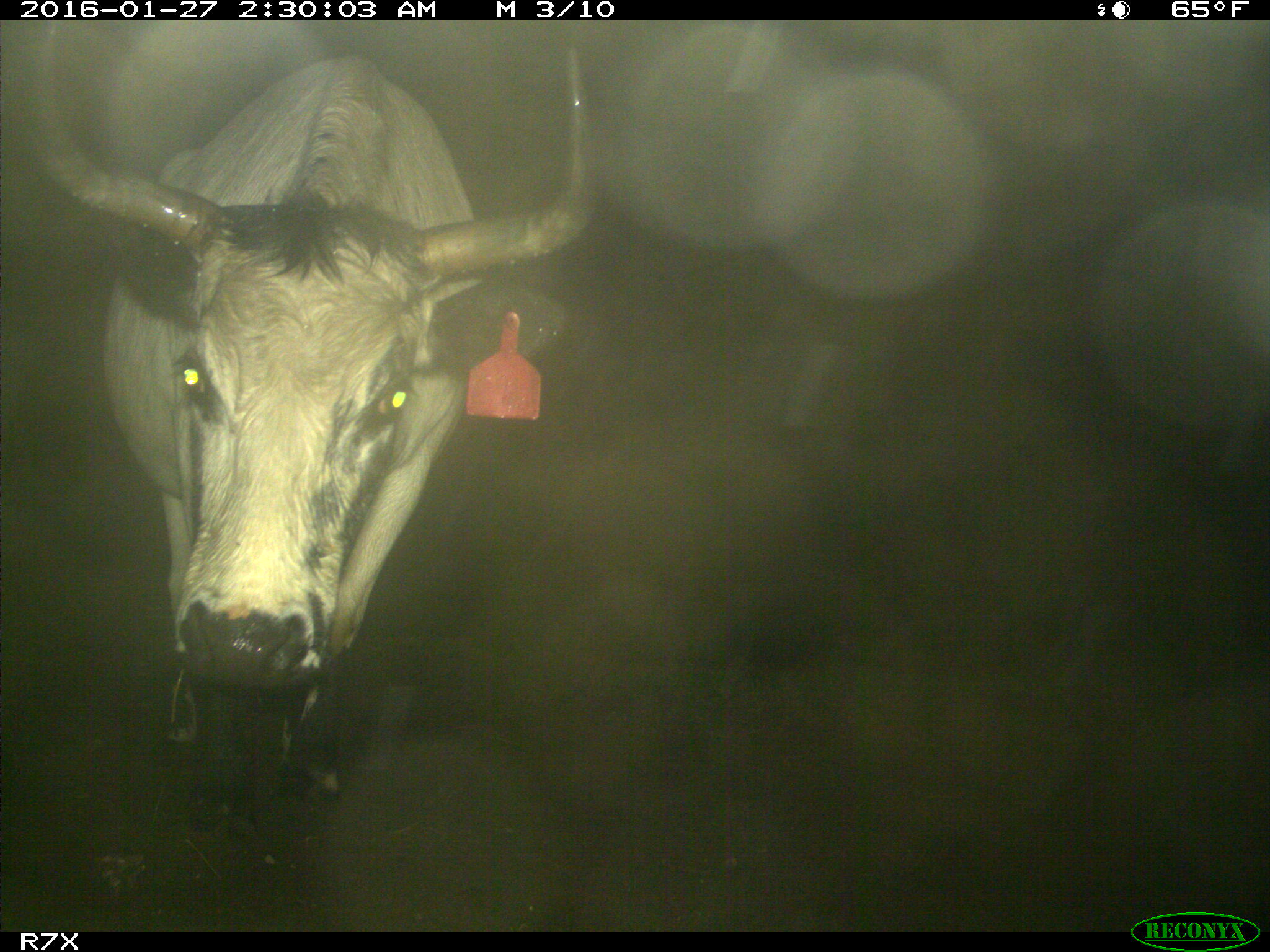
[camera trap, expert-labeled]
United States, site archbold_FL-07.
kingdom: Animalia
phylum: Chordata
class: Mammalia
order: Artiodactyla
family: Bovidae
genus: Bos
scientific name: Bos taurus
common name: domestic cow